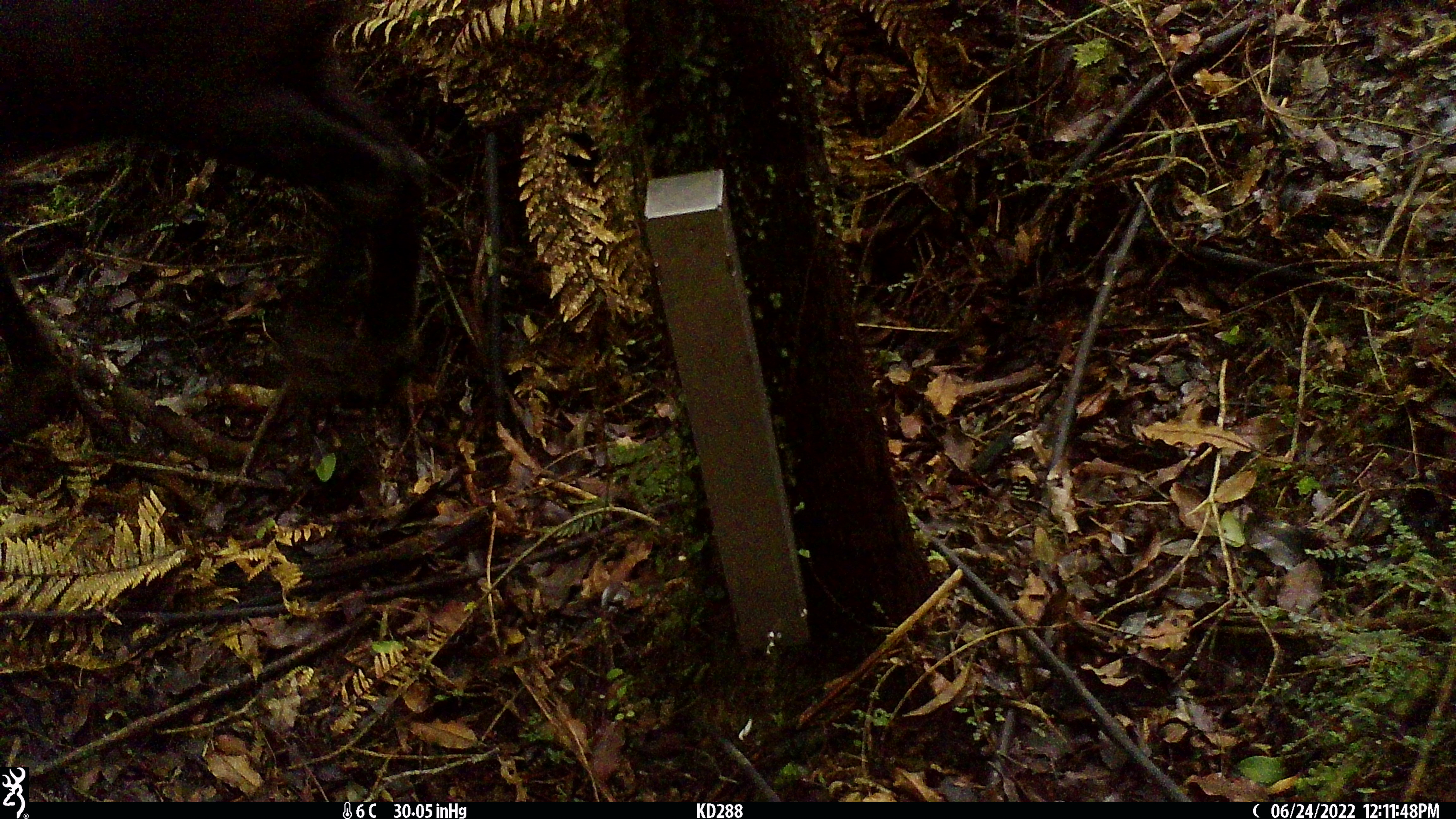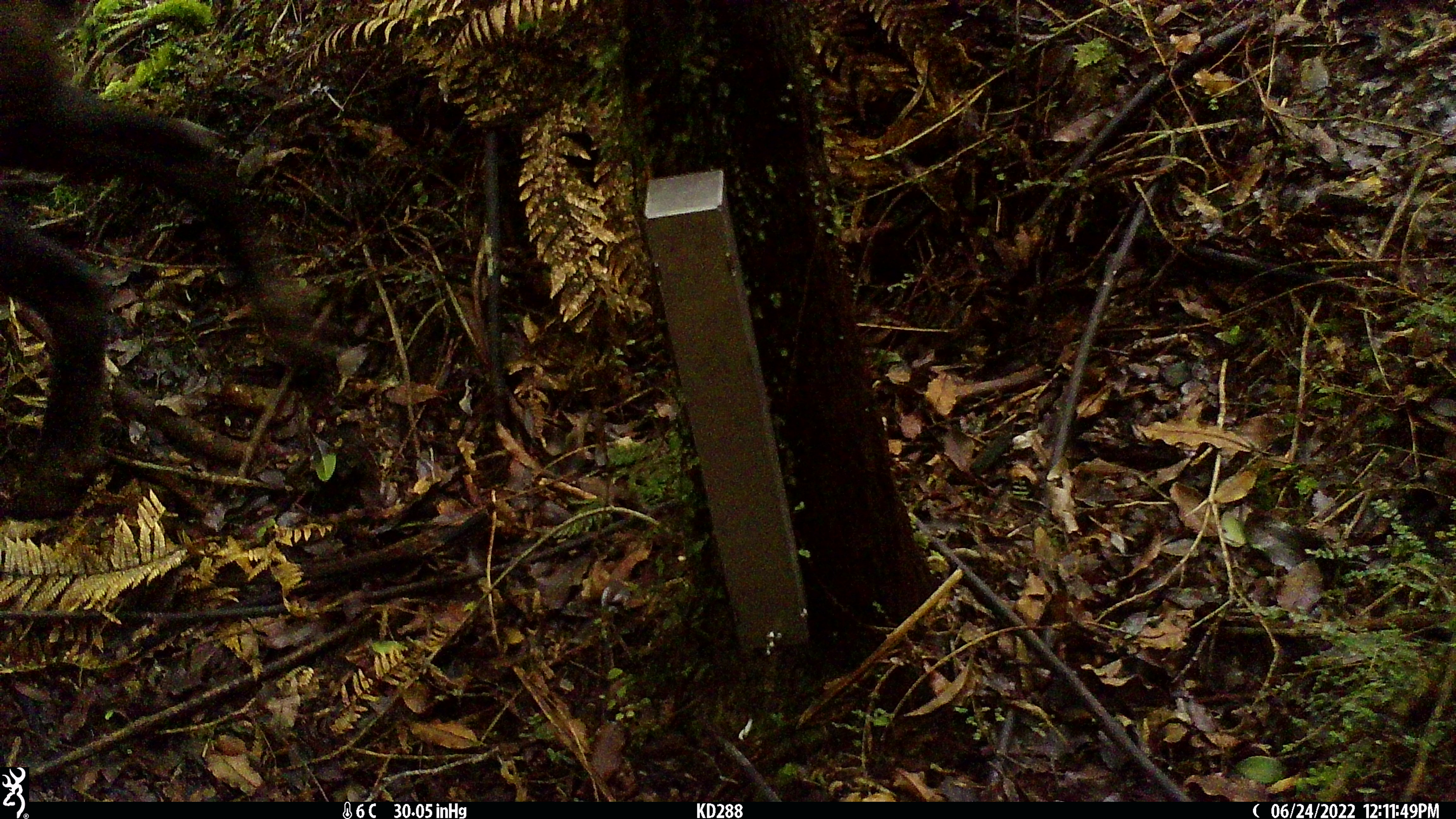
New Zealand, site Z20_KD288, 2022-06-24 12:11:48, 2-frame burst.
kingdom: Animalia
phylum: Chordata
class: Mammalia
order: Artiodactyla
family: Bovidae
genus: Rupicapra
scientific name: Rupicapra rupicapra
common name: alpine chamois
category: chamois